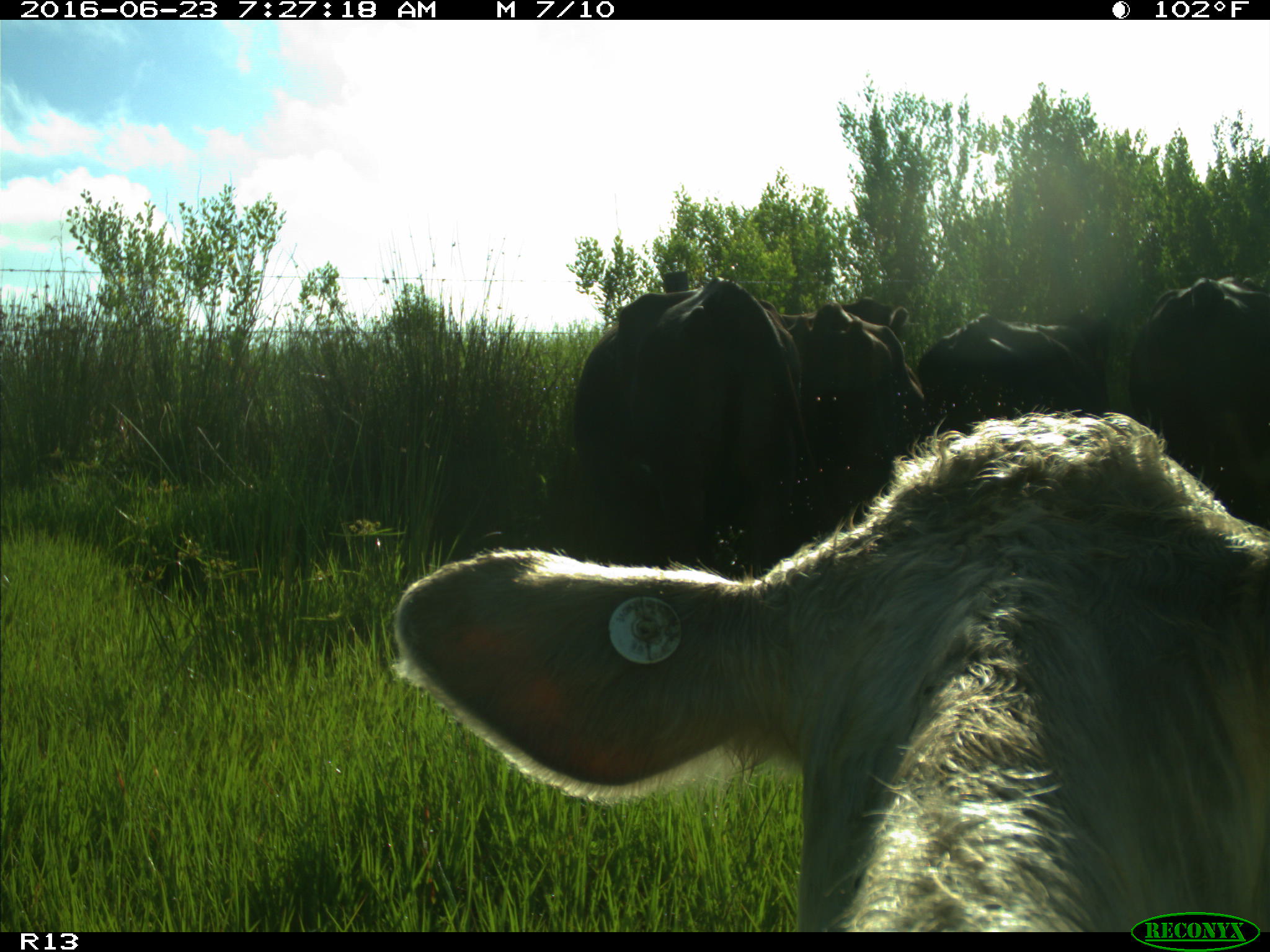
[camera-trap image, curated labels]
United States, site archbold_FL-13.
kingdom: Animalia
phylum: Chordata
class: Mammalia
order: Artiodactyla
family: Bovidae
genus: Bos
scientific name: Bos taurus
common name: domestic cow